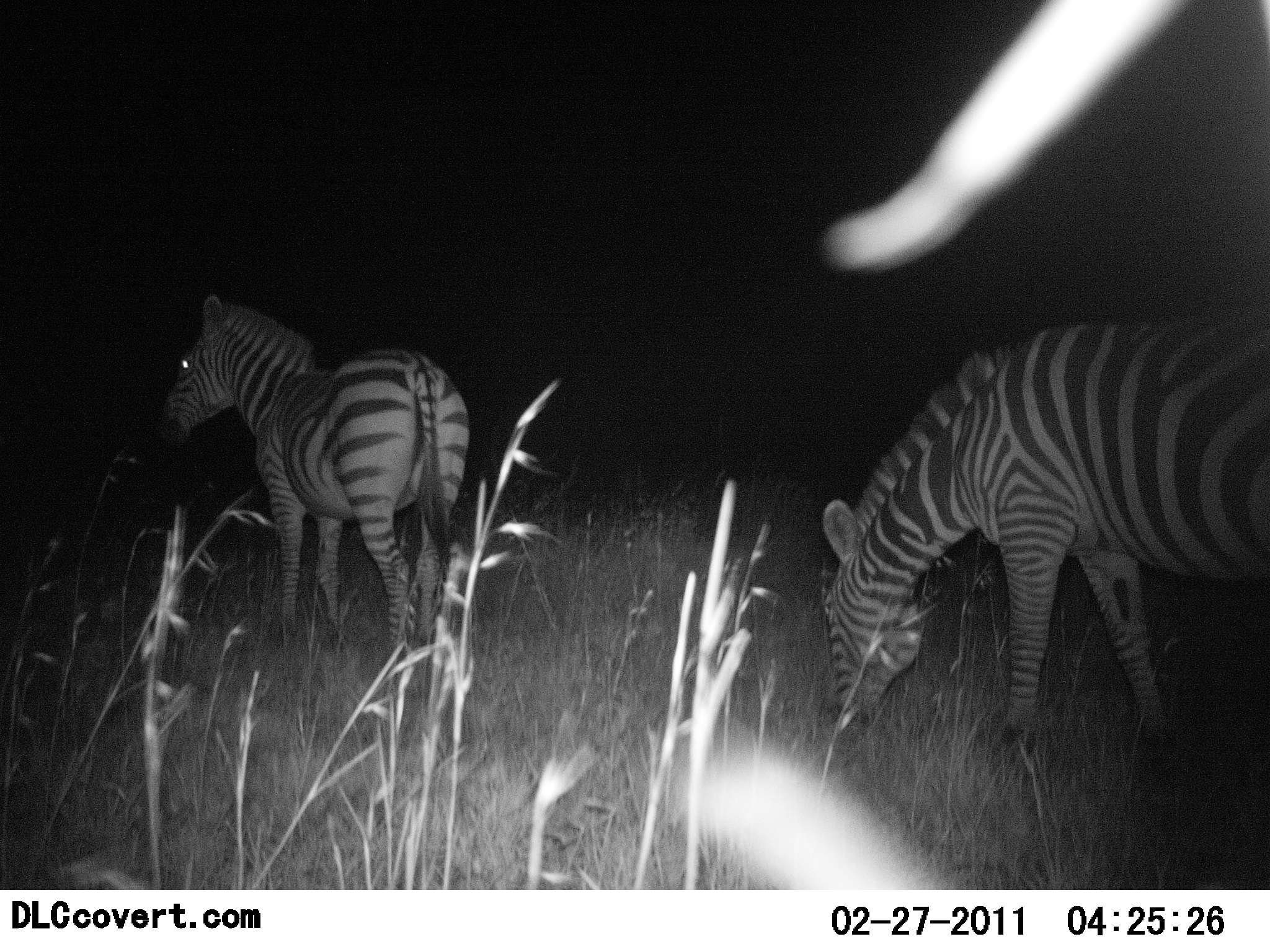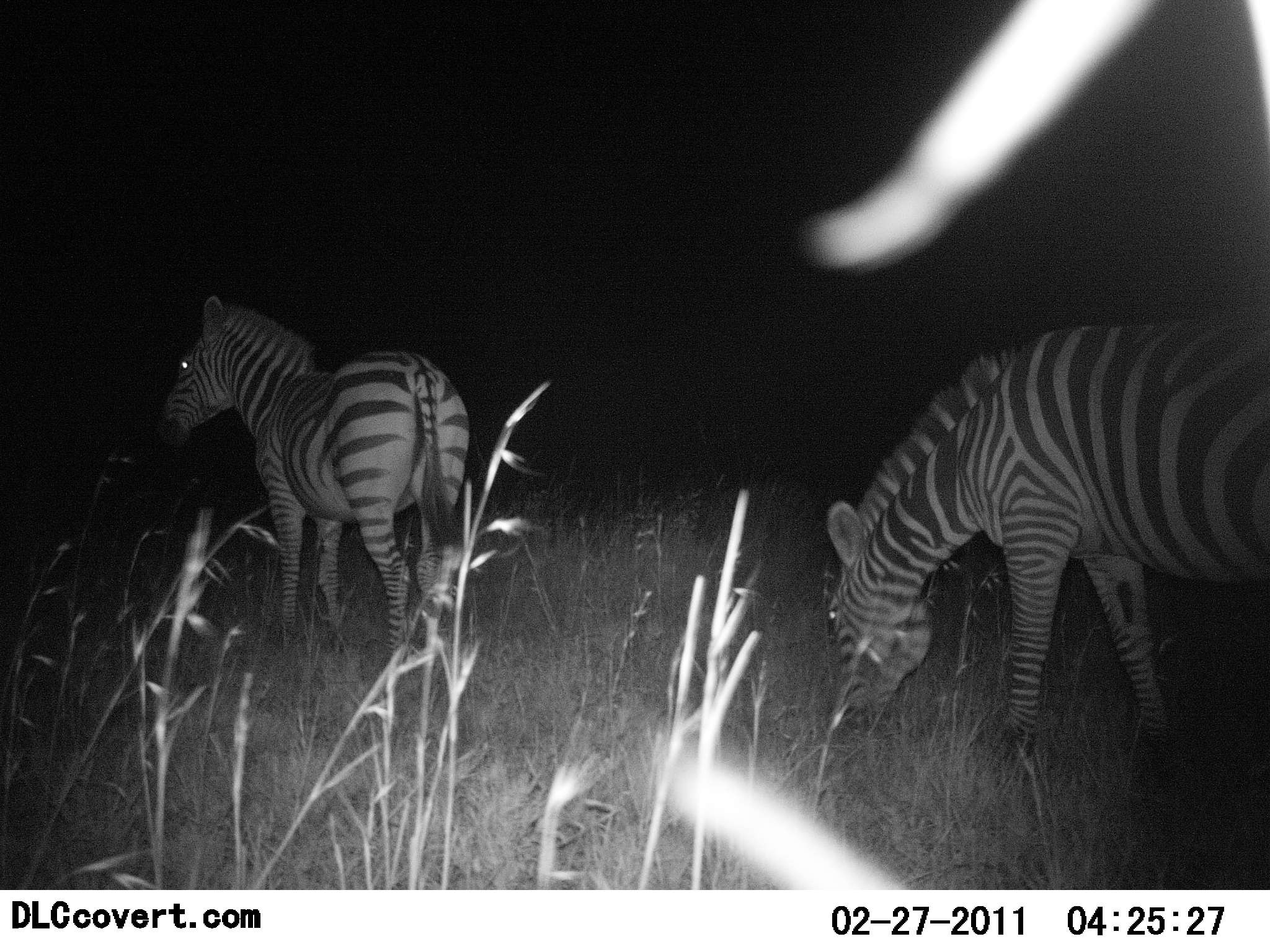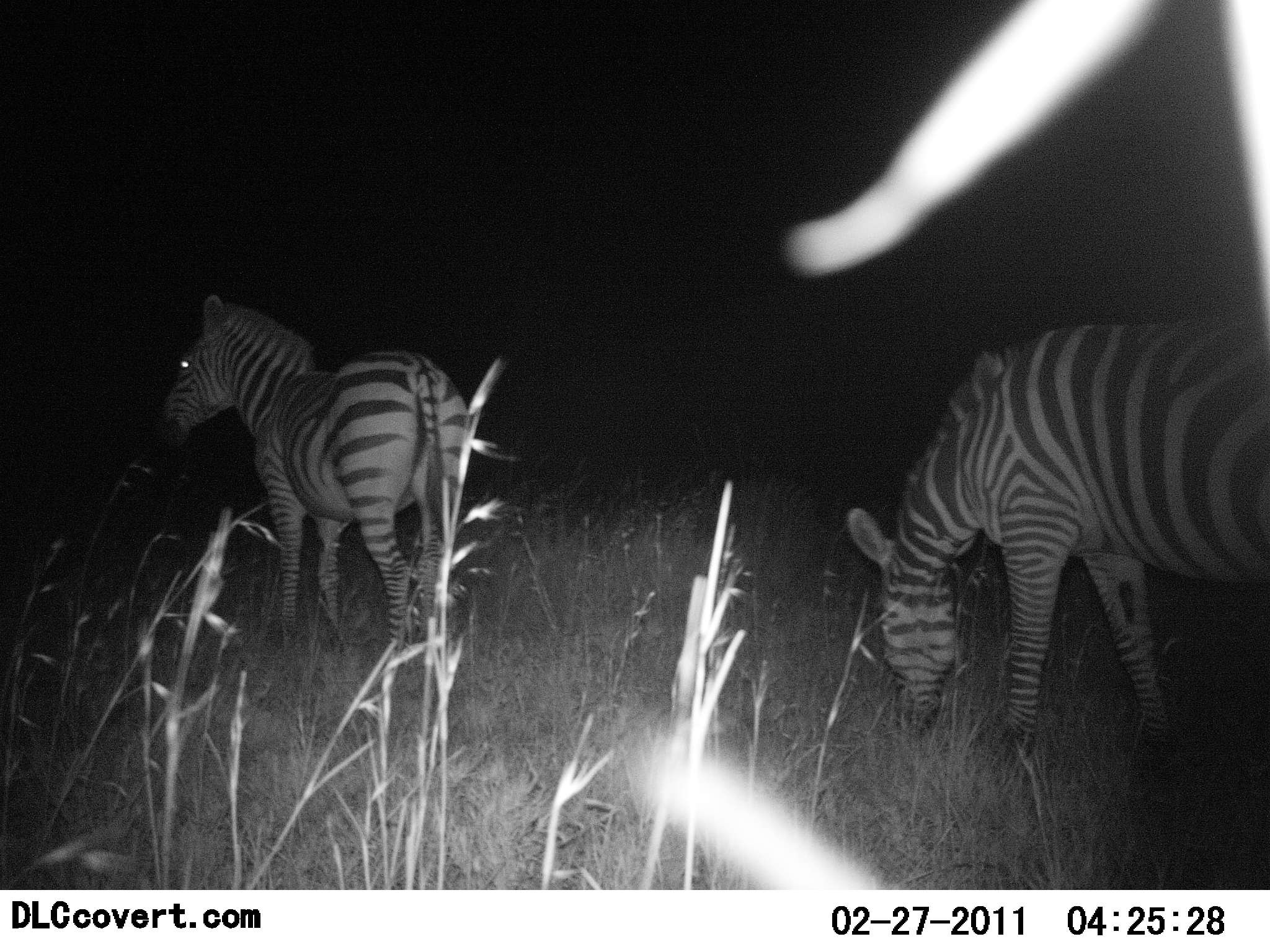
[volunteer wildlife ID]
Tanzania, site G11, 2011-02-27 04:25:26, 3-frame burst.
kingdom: Animalia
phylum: Chordata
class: Mammalia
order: Perissodactyla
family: Equidae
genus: Equus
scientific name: Equus quagga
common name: plains zebra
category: zebra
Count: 2.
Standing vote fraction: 85%.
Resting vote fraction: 0%.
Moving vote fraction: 8%.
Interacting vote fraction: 0%.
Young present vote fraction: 0%.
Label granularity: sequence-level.